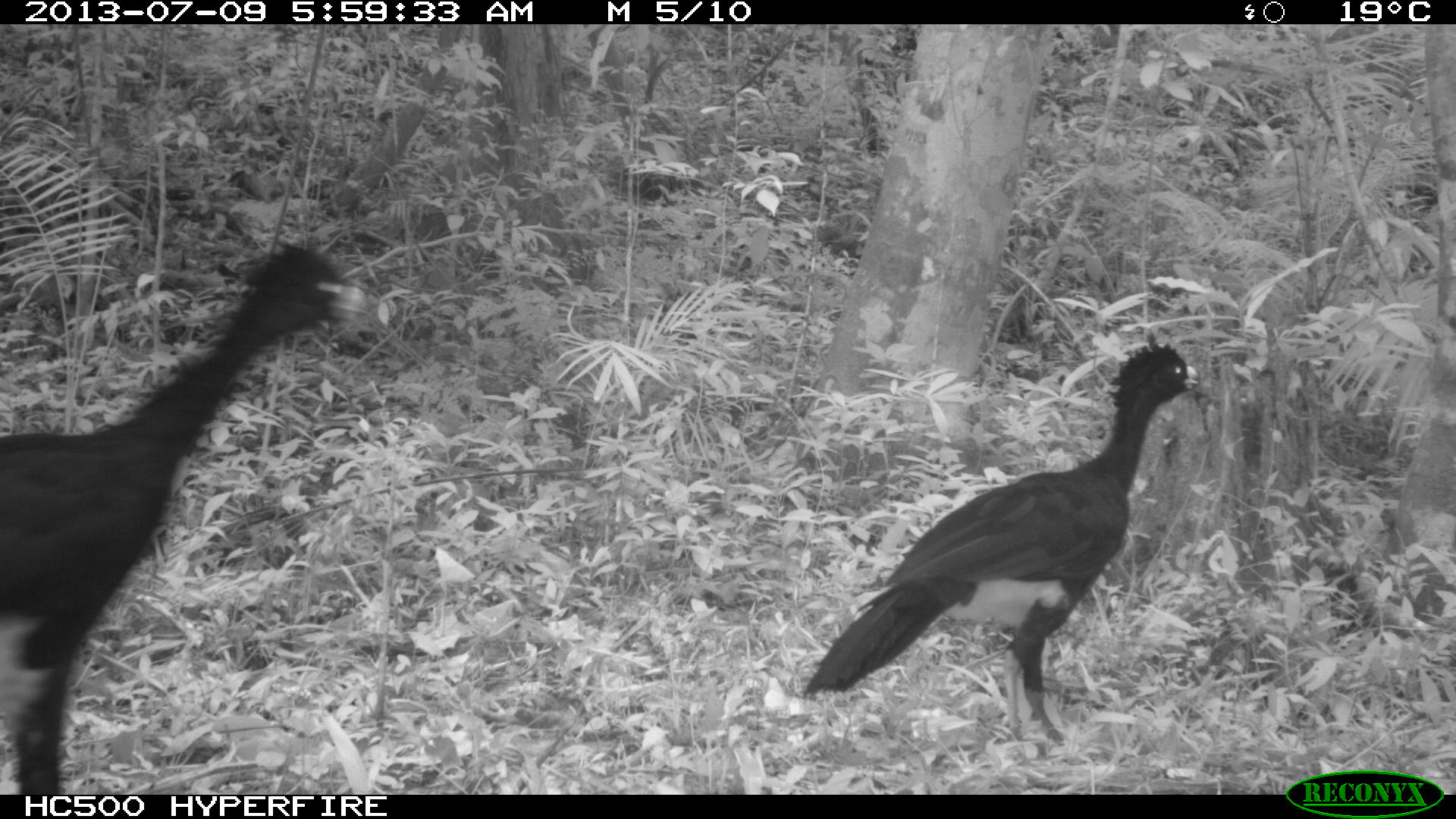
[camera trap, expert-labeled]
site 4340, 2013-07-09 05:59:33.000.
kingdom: Animalia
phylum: Chordata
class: Aves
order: Galliformes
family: Cracidae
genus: Crax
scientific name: Crax rubra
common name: great curassow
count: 2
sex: male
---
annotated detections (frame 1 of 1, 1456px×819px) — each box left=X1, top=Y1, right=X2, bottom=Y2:
crax rubra: left=0, top=241, right=364, bottom=794; left=799, top=337, right=1200, bottom=747